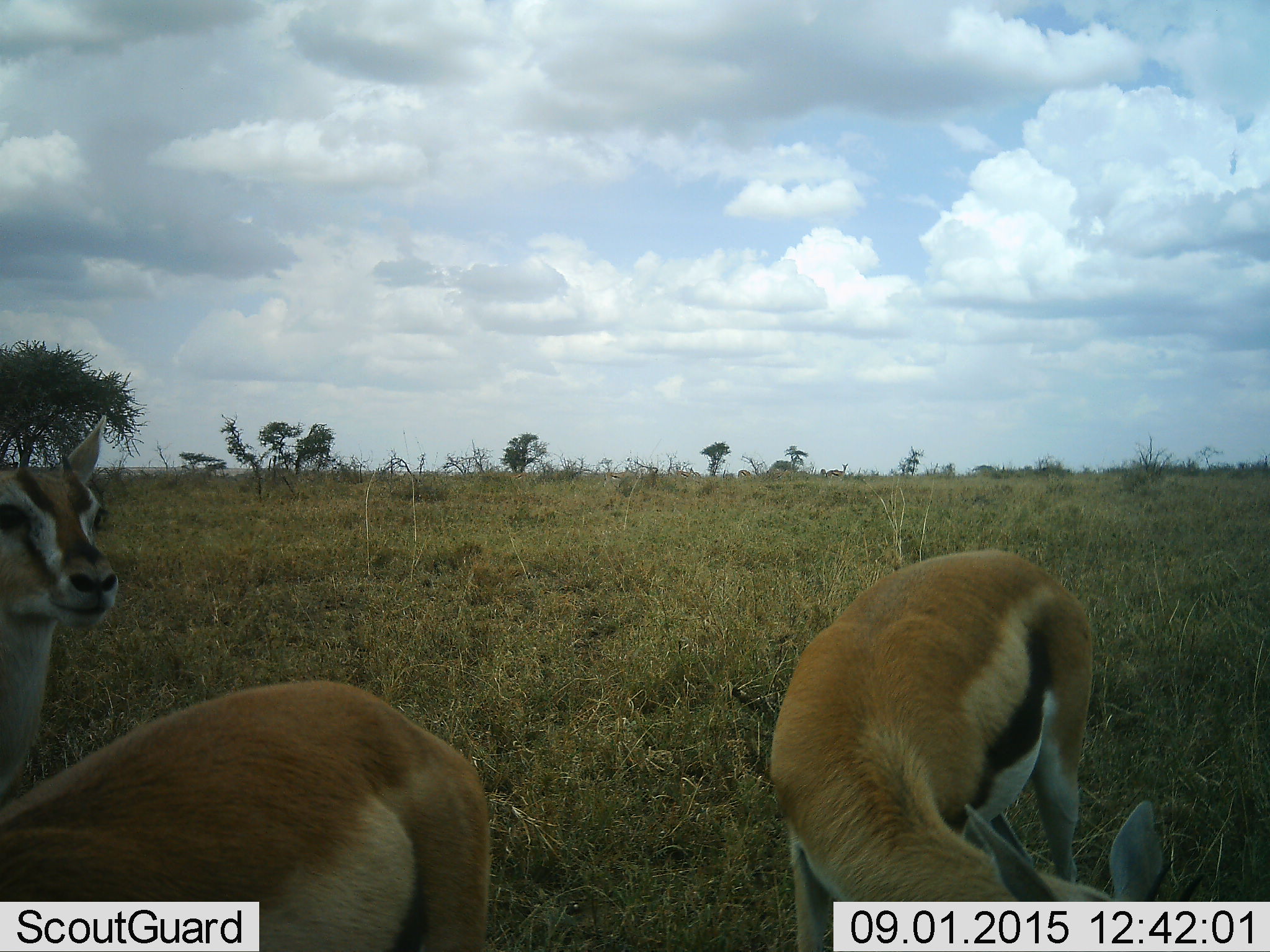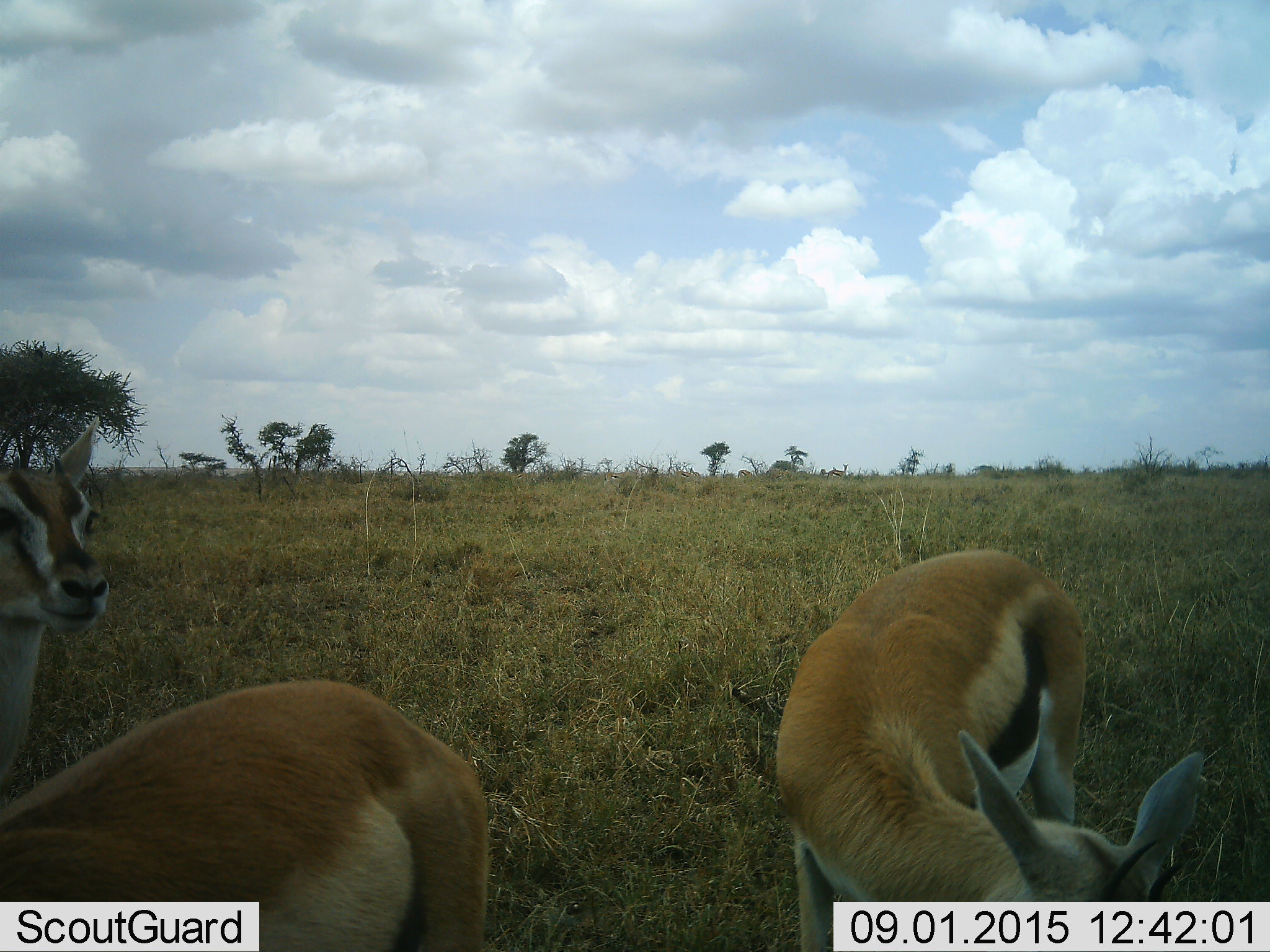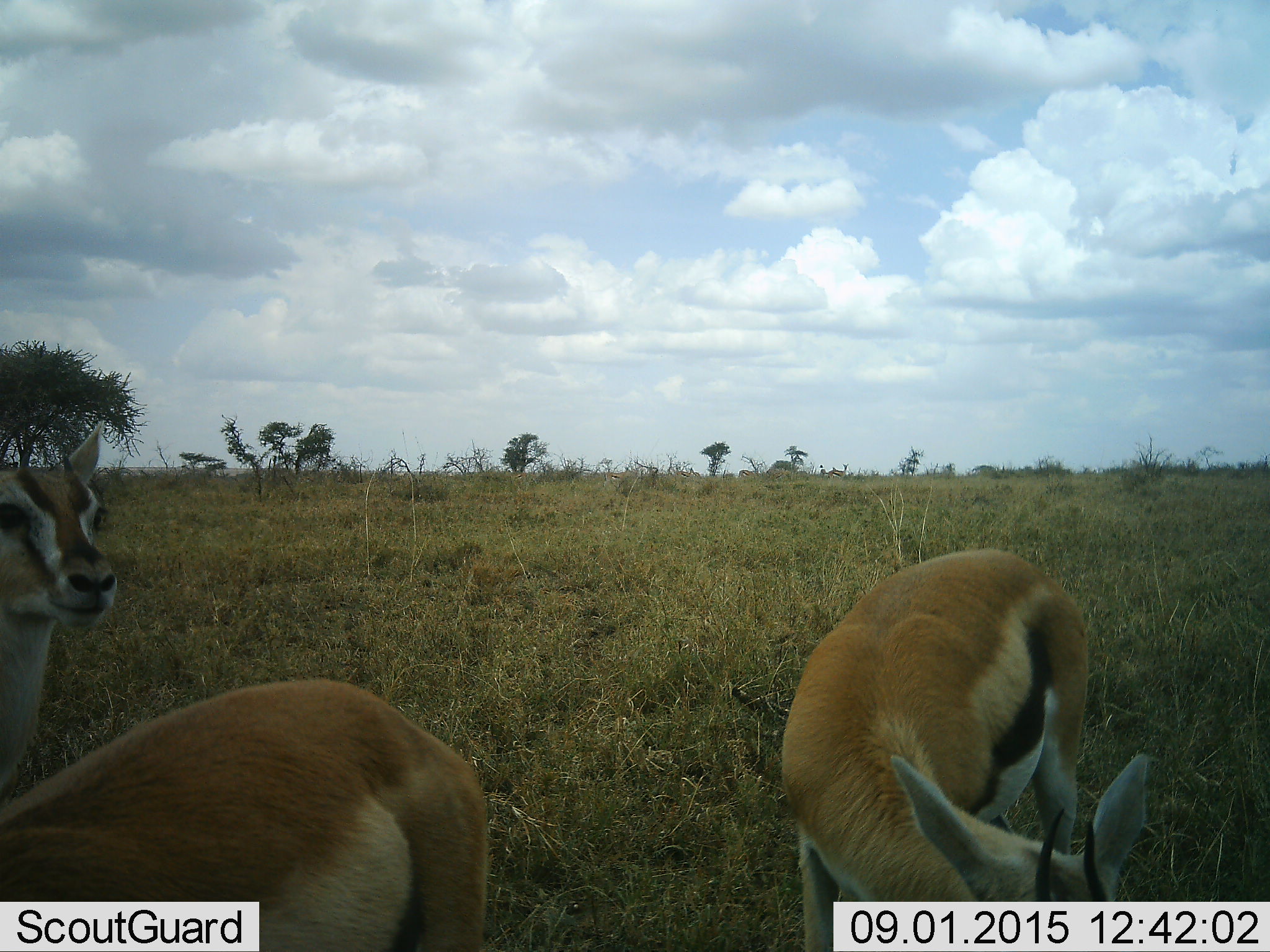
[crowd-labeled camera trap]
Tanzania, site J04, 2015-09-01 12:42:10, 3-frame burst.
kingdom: Animalia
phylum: Chordata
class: Mammalia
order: Artiodactyla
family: Bovidae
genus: Eudorcas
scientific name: Eudorcas thomsonii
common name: thomson's gazelle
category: gazellethomsons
Gazellethomsons (thomson's gazelle) (Eudorcas thomsonii), count 3. Behavior (volunteer vote fractions): standing 60%, resting 0%, moving 20%, interacting 0%. Young present (vote fraction): 0%. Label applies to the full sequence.